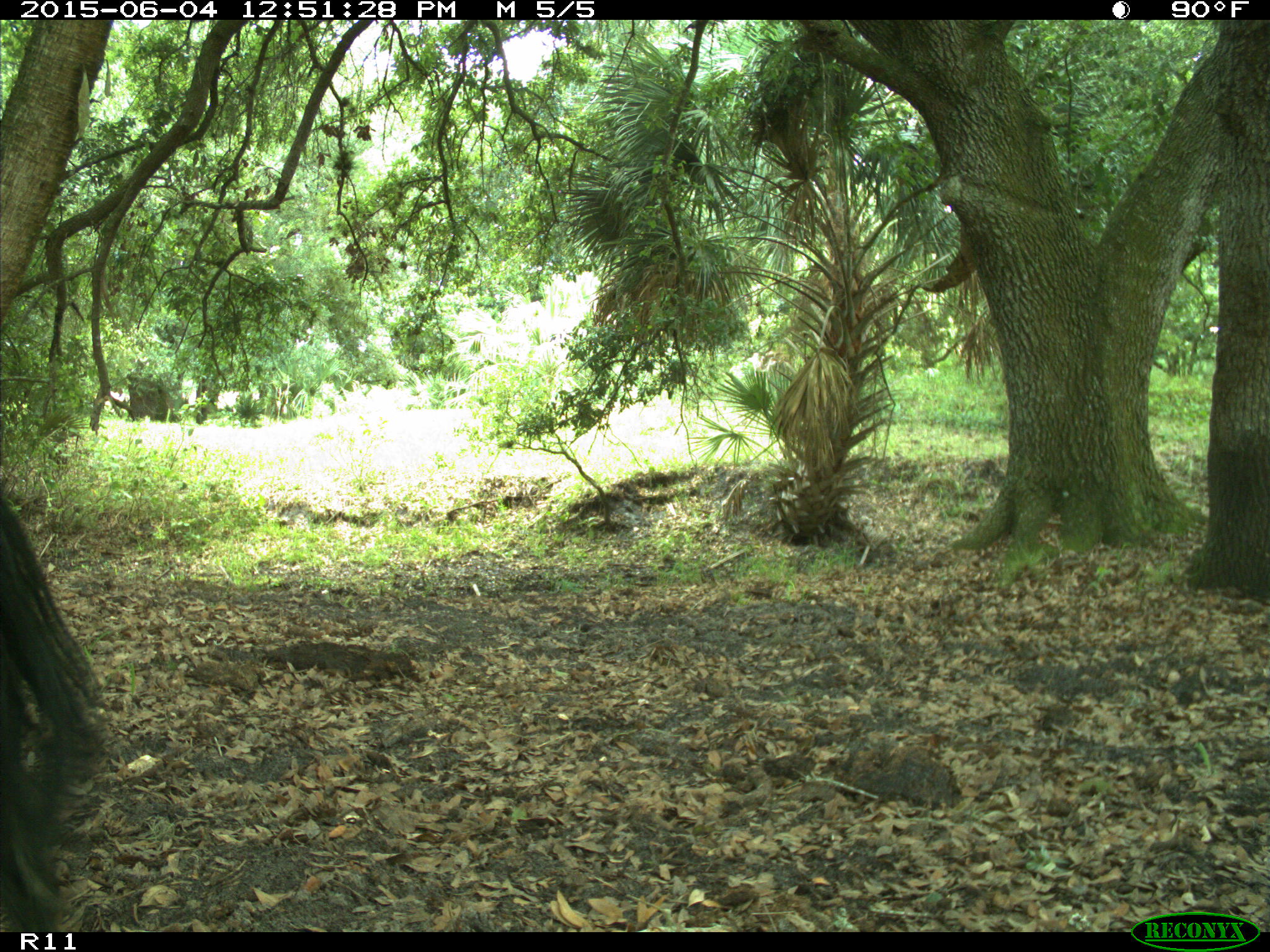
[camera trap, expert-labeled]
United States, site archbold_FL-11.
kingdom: Animalia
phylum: Chordata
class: Mammalia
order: Artiodactyla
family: Bovidae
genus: Bos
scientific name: Bos taurus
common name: domestic cow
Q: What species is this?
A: Bos taurus (domestic cow).